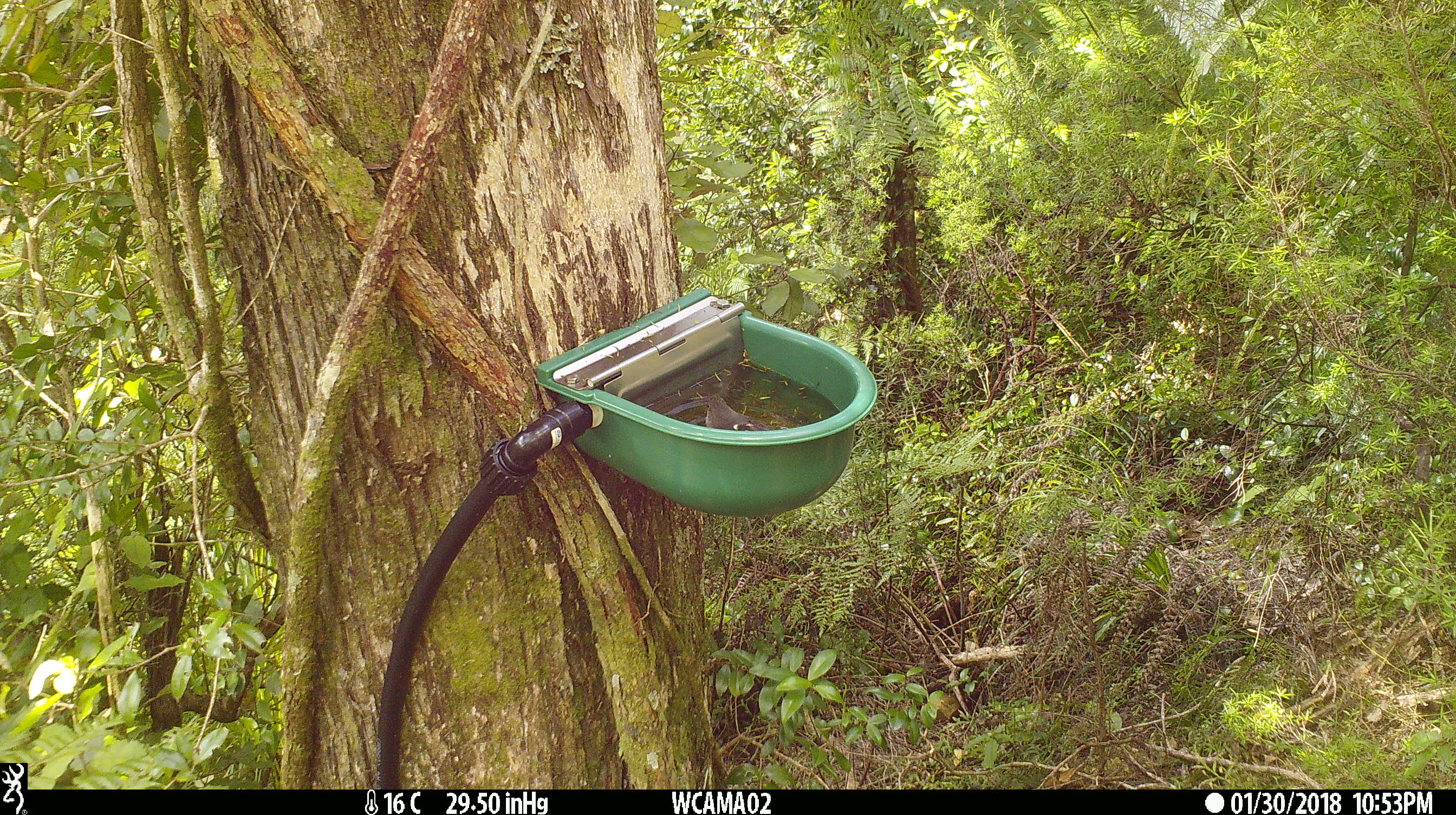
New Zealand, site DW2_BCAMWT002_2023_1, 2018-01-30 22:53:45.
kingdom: Animalia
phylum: Chordata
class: Aves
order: Passeriformes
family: Petroicidae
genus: Petroica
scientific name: Petroica macrocephala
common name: tomtit